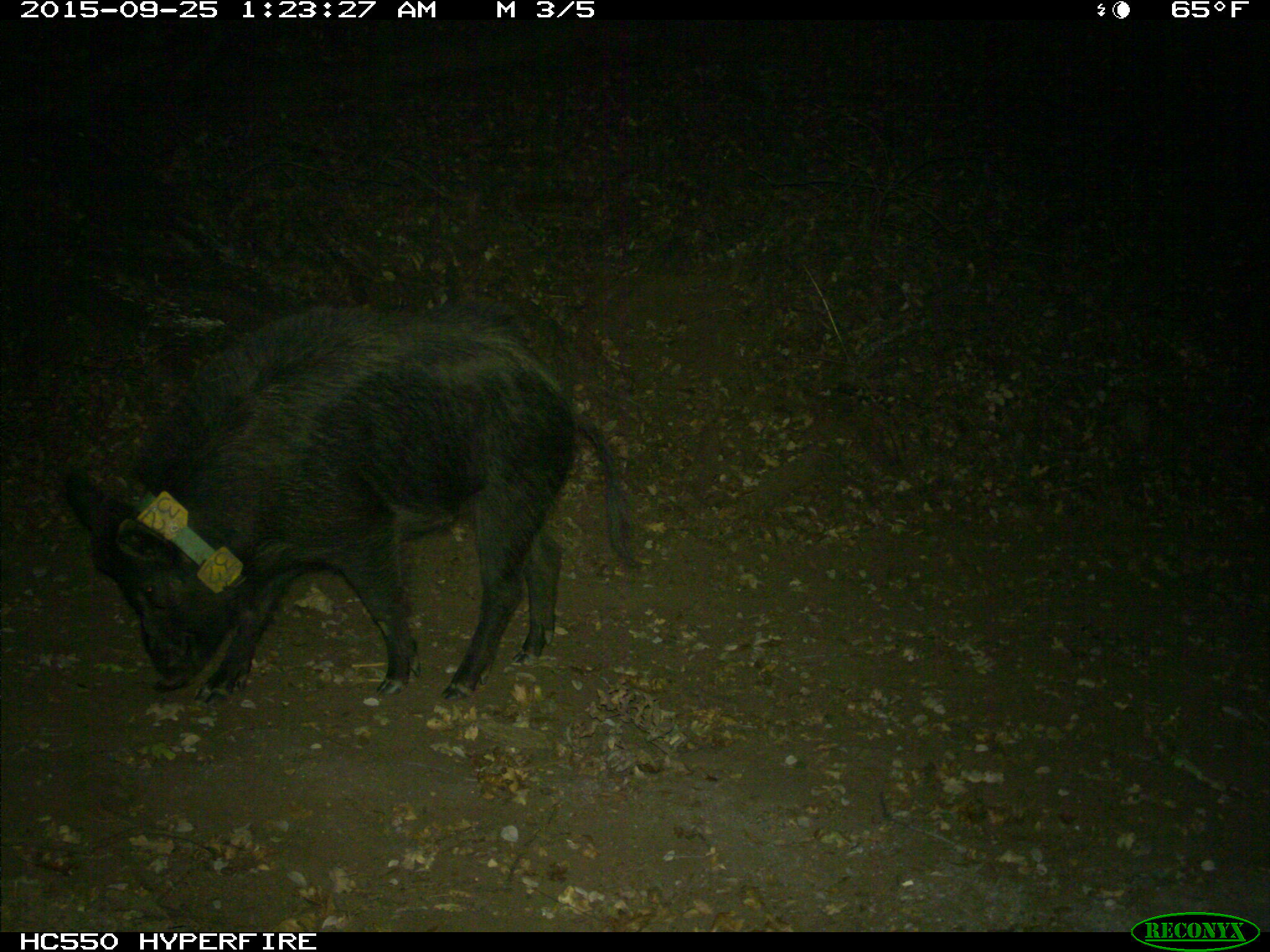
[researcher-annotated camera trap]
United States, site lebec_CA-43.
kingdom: Animalia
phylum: Chordata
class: Mammalia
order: Artiodactyla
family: Suidae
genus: Sus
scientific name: Sus scrofa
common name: wild boar